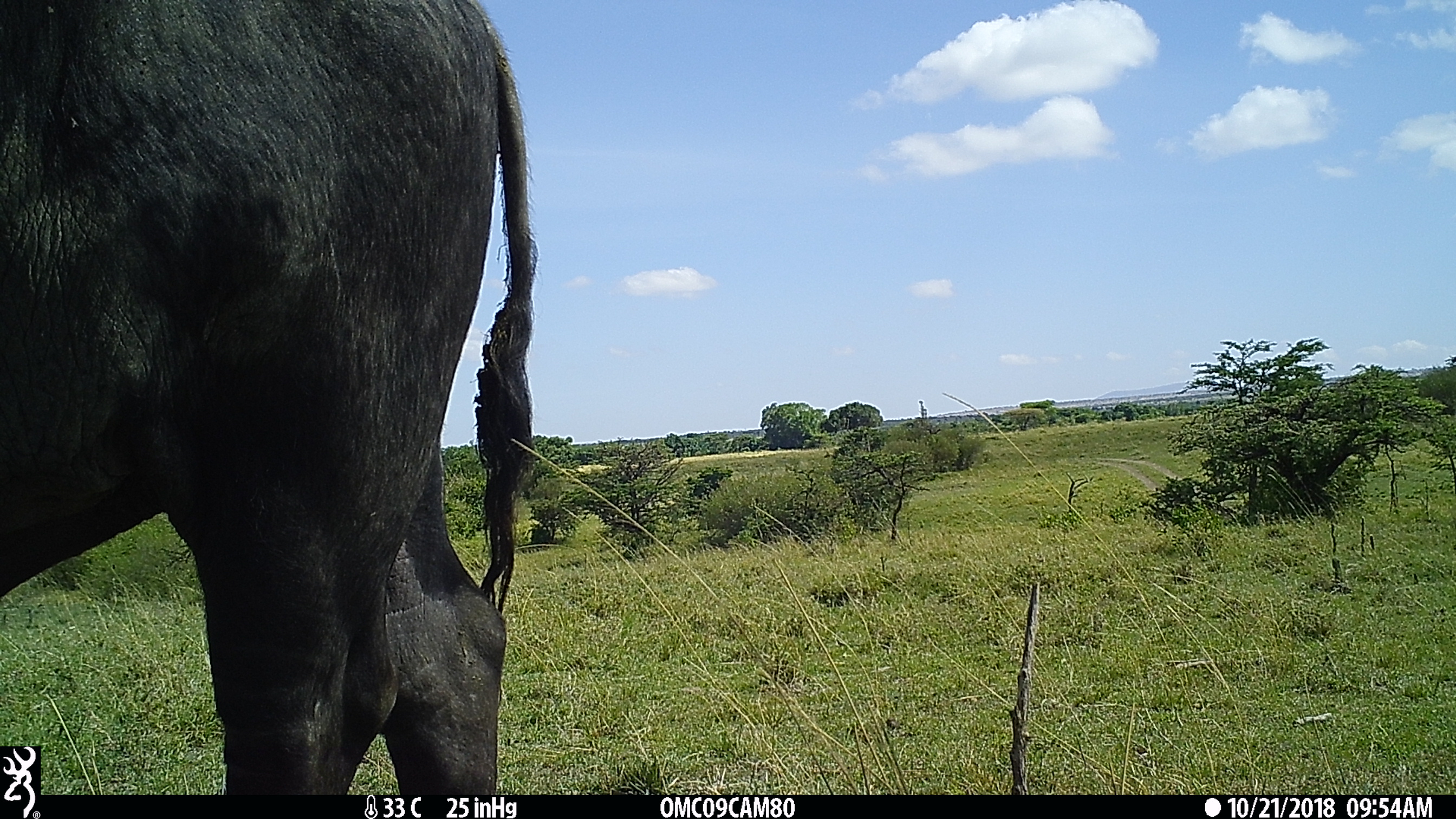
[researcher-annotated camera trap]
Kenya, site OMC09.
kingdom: Animalia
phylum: Chordata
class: Mammalia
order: Artiodactyla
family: Bovidae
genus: Syncerus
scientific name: Syncerus caffer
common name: buffalo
Buffalo (Syncerus caffer).